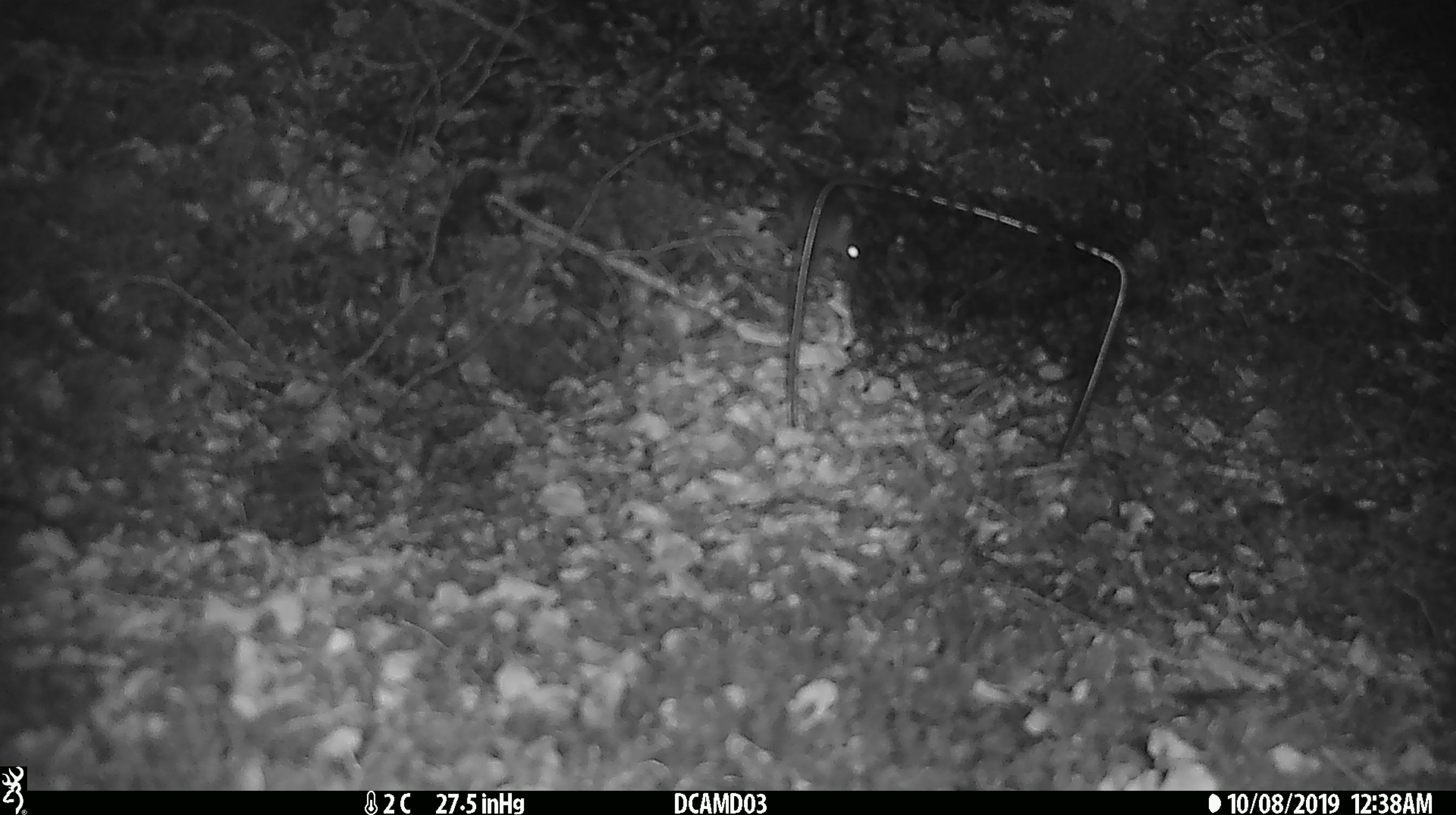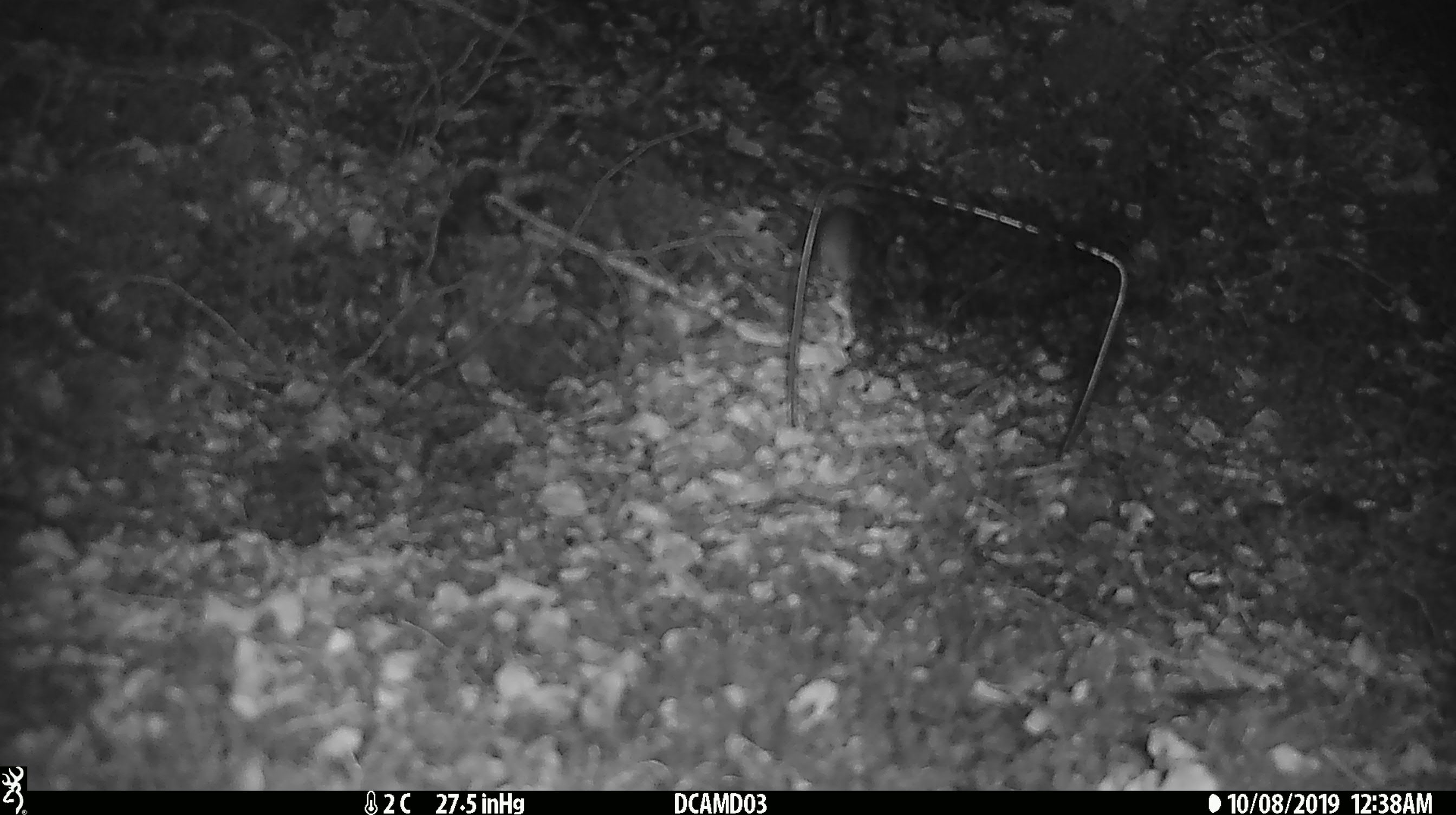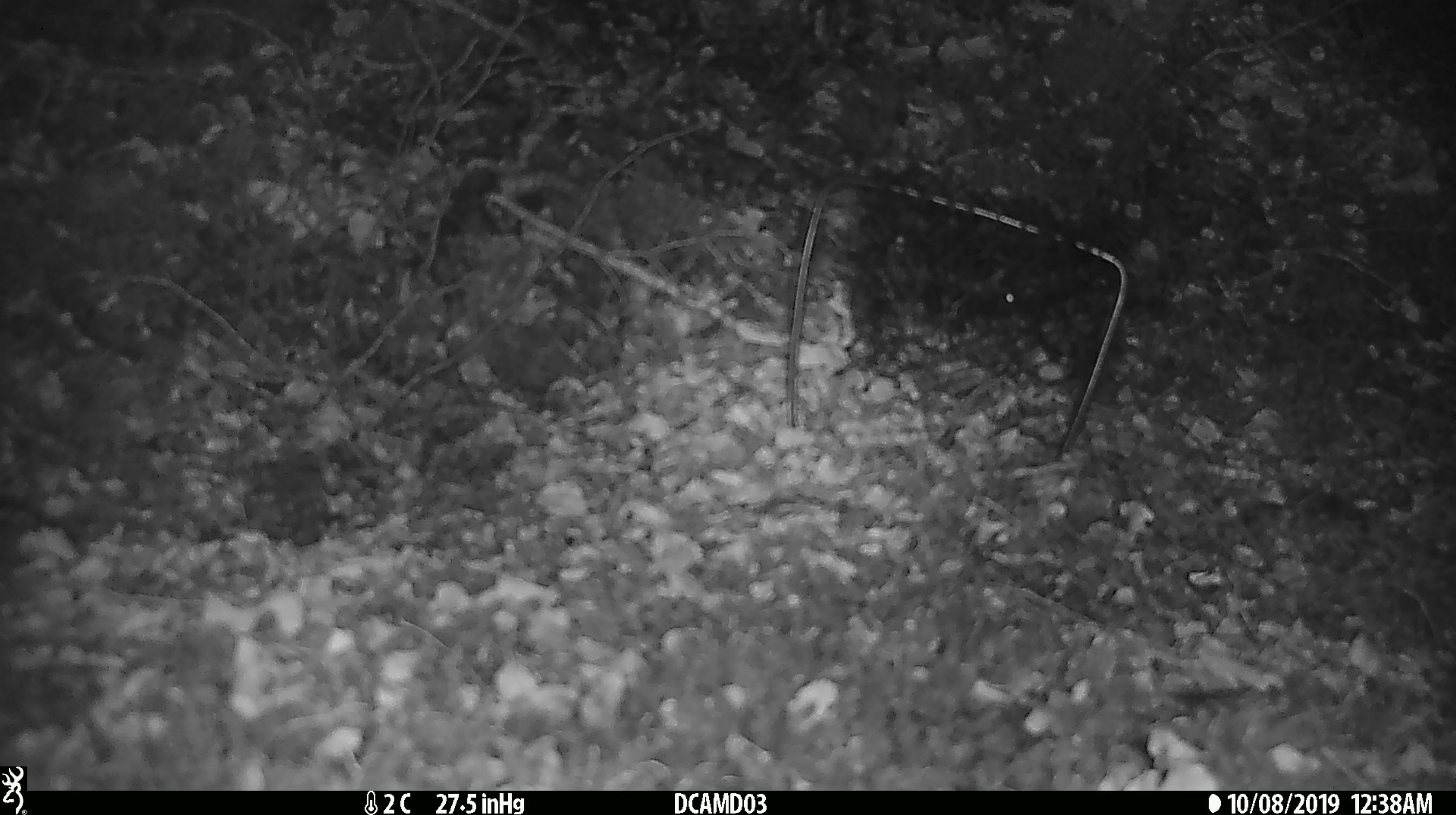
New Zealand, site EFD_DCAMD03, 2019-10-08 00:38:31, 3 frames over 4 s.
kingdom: Animalia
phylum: Chordata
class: Mammalia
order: Rodentia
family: Muridae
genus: Mus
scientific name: Mus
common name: mouse